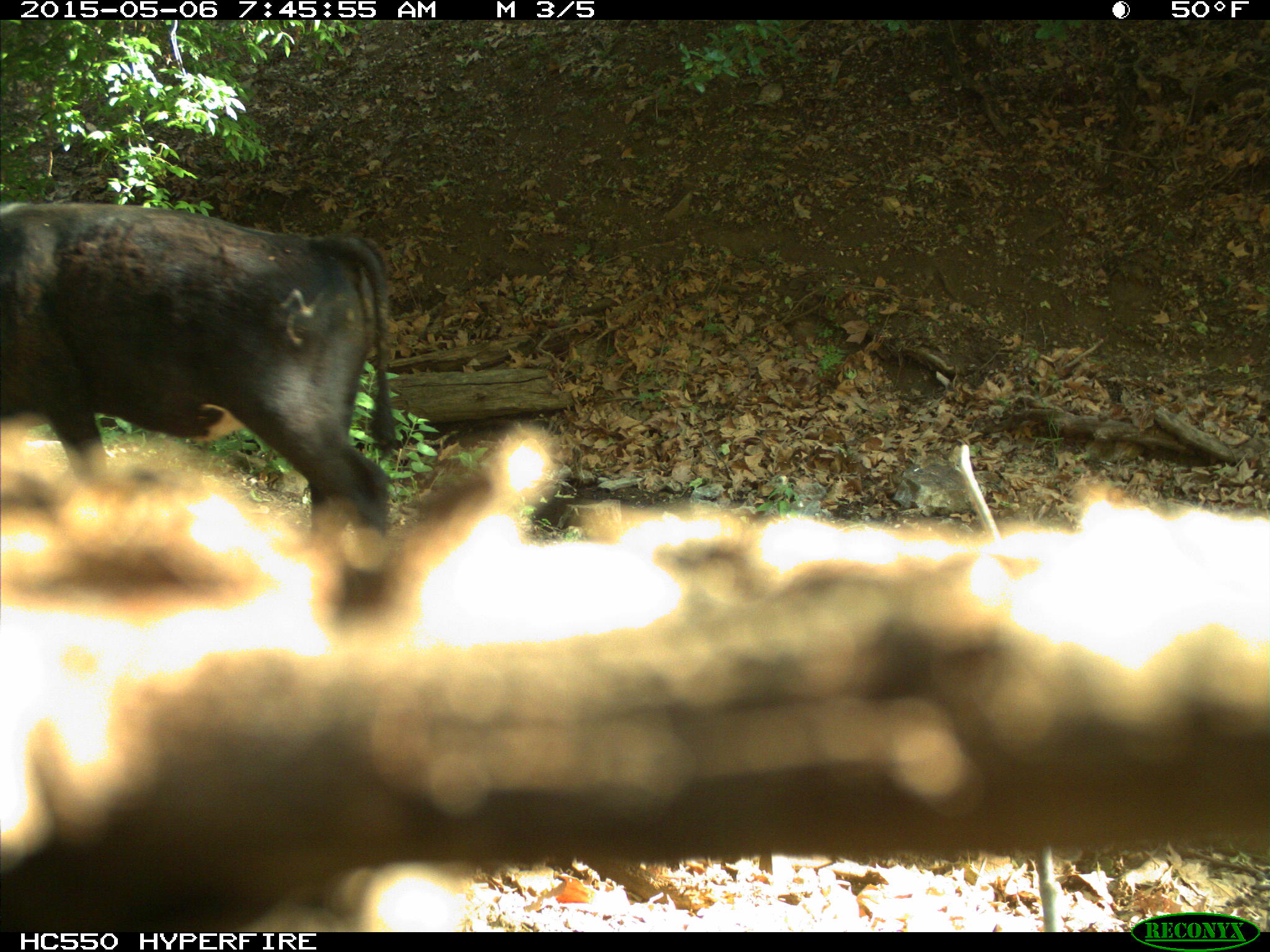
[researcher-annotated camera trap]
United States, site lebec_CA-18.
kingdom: Animalia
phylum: Chordata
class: Mammalia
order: Artiodactyla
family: Bovidae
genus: Bos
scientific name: Bos taurus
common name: domestic cow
Bos taurus (domestic cow).